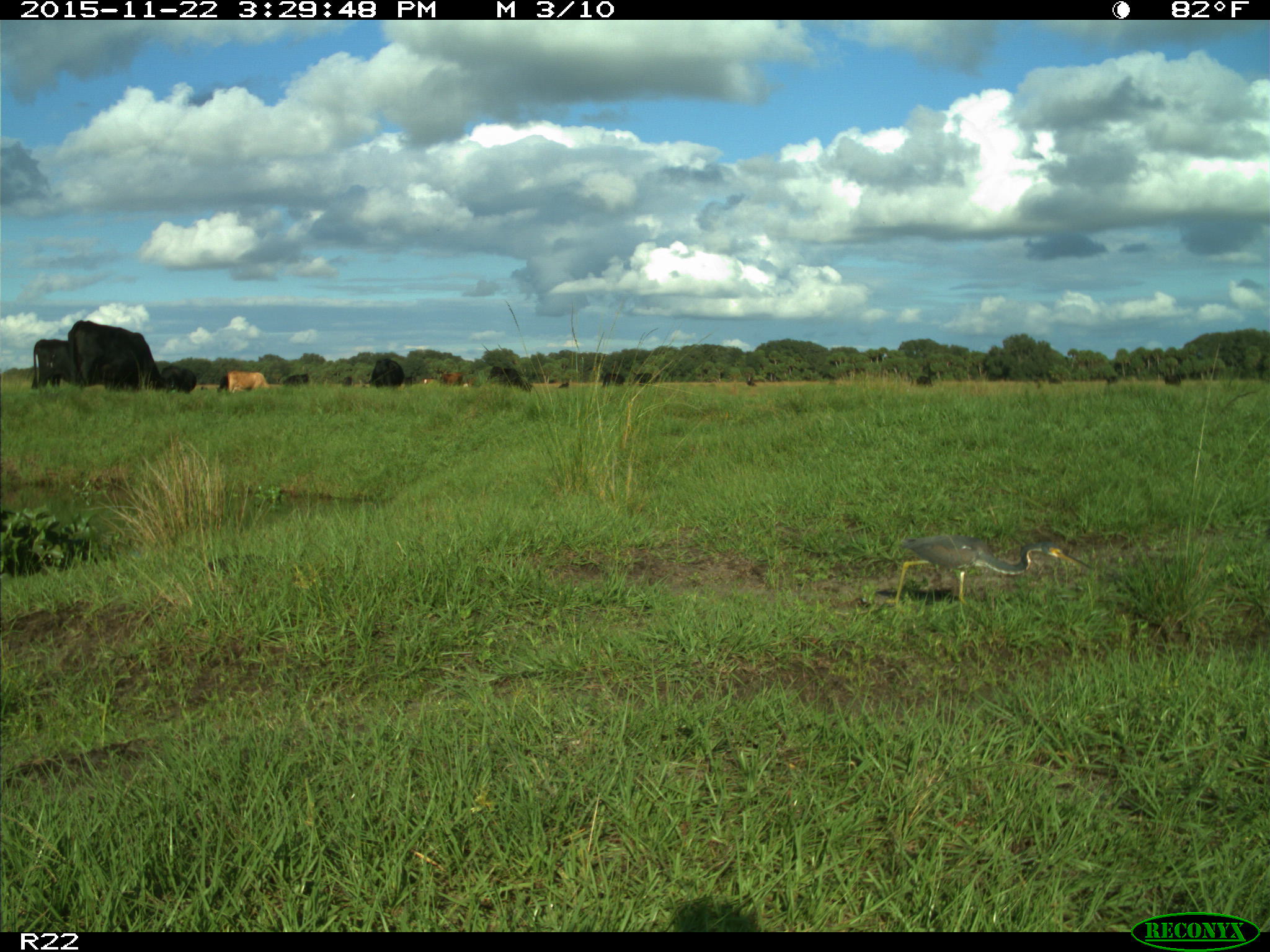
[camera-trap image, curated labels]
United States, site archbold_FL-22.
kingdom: Animalia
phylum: Chordata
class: Mammalia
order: Artiodactyla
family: Bovidae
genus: Bos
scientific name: Bos taurus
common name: domestic cow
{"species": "Bos taurus (domestic cow)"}